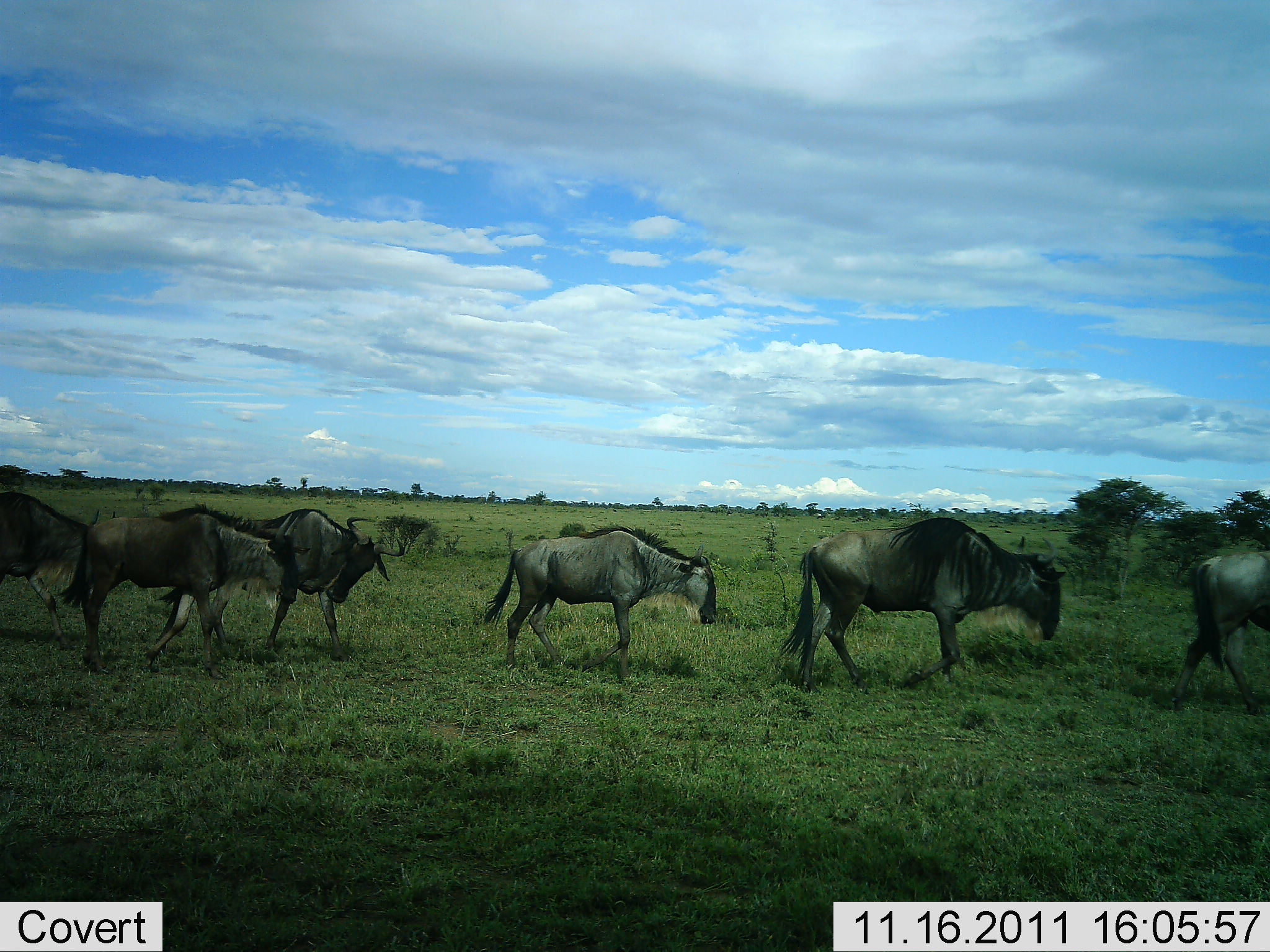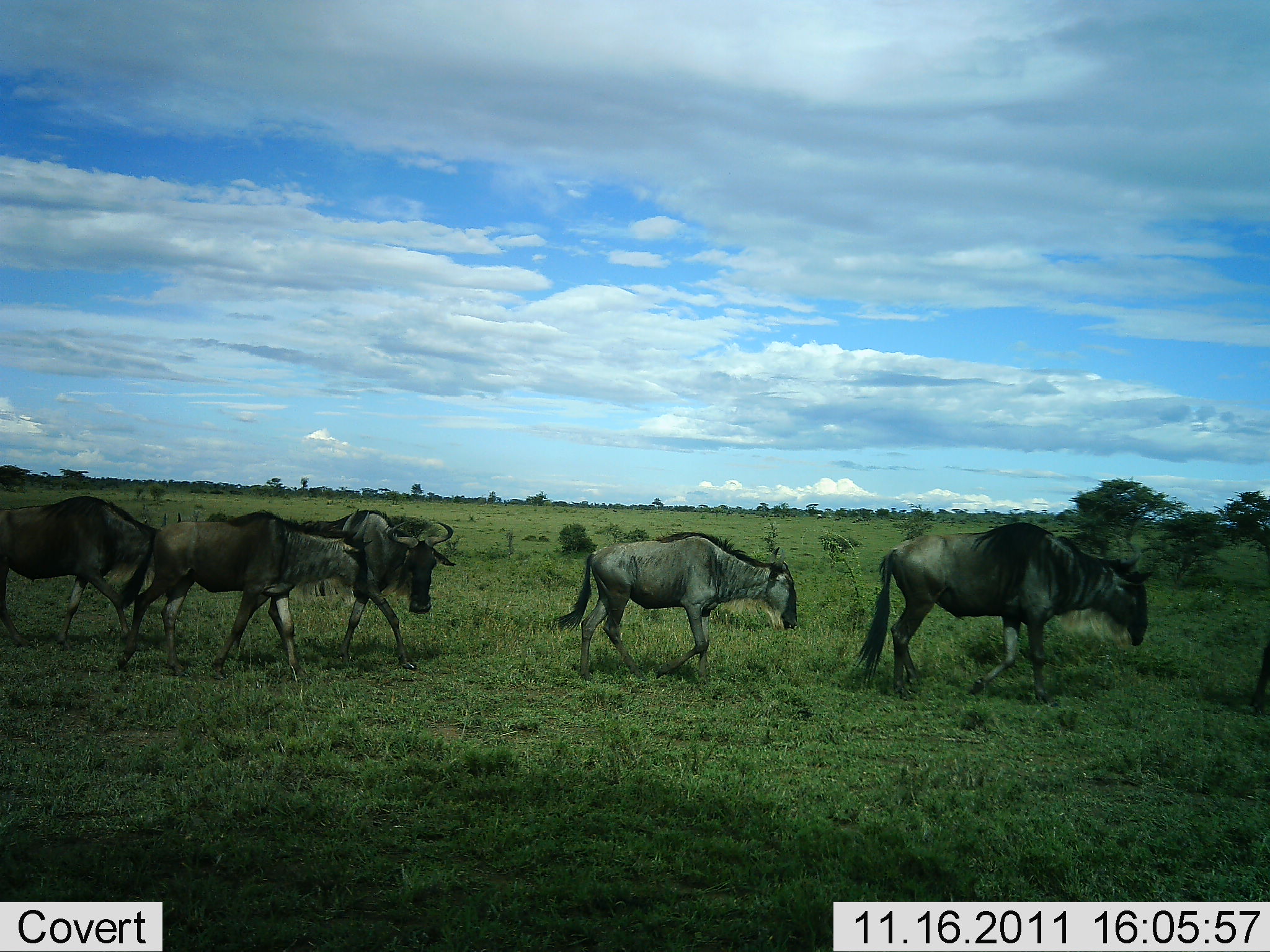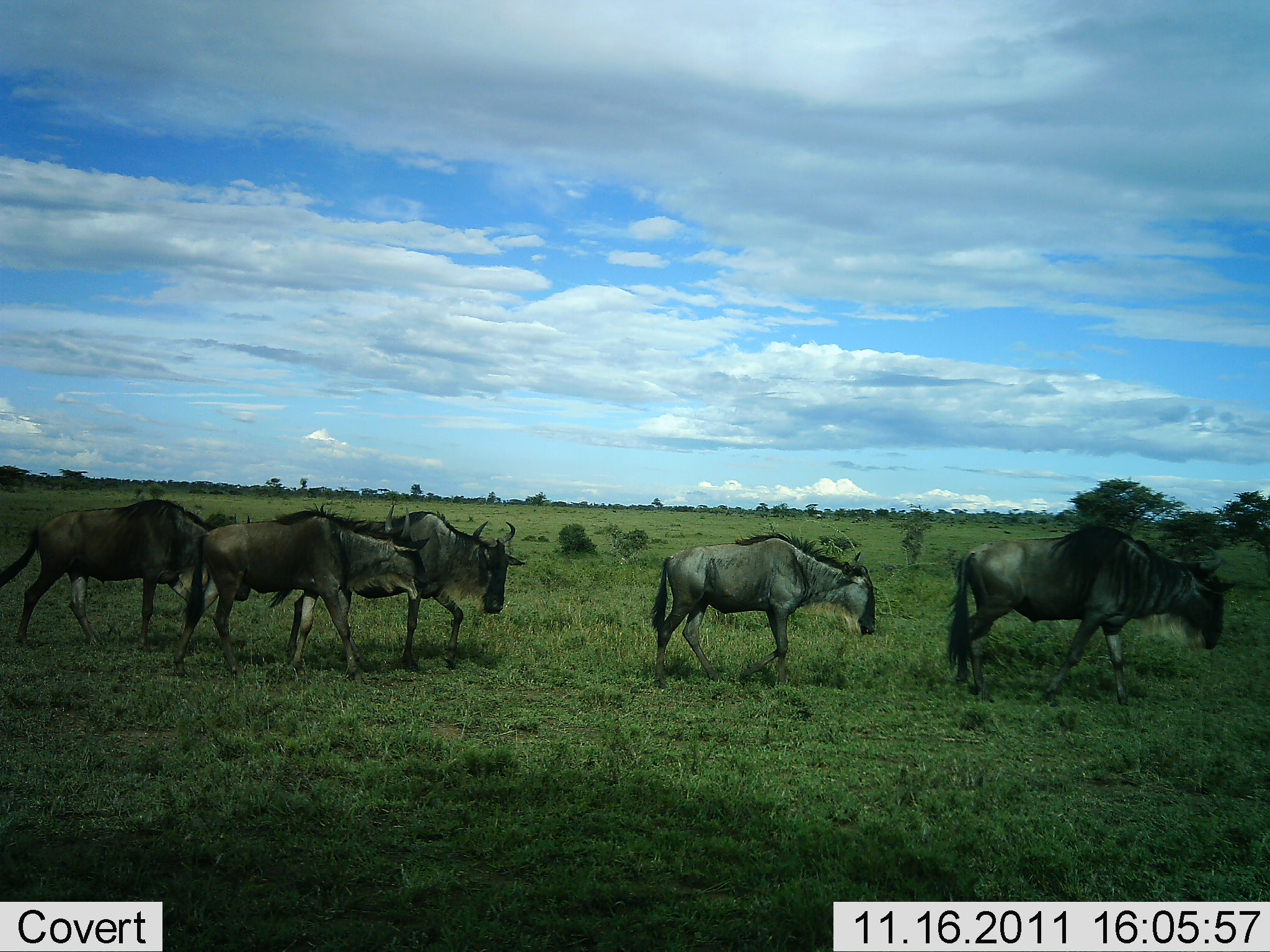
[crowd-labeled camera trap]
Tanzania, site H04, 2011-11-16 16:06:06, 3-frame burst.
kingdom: Animalia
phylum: Chordata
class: Mammalia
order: Artiodactyla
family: Bovidae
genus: Connochaetes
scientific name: Connochaetes taurinus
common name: blue wildebeest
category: wildebeest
Wildebeest (blue wildebeest) (Connochaetes taurinus), count 5. Behavior (volunteer vote fractions): standing 0%, resting 0%, moving 100%, interacting 0%. Young present (vote fraction): 0%. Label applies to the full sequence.